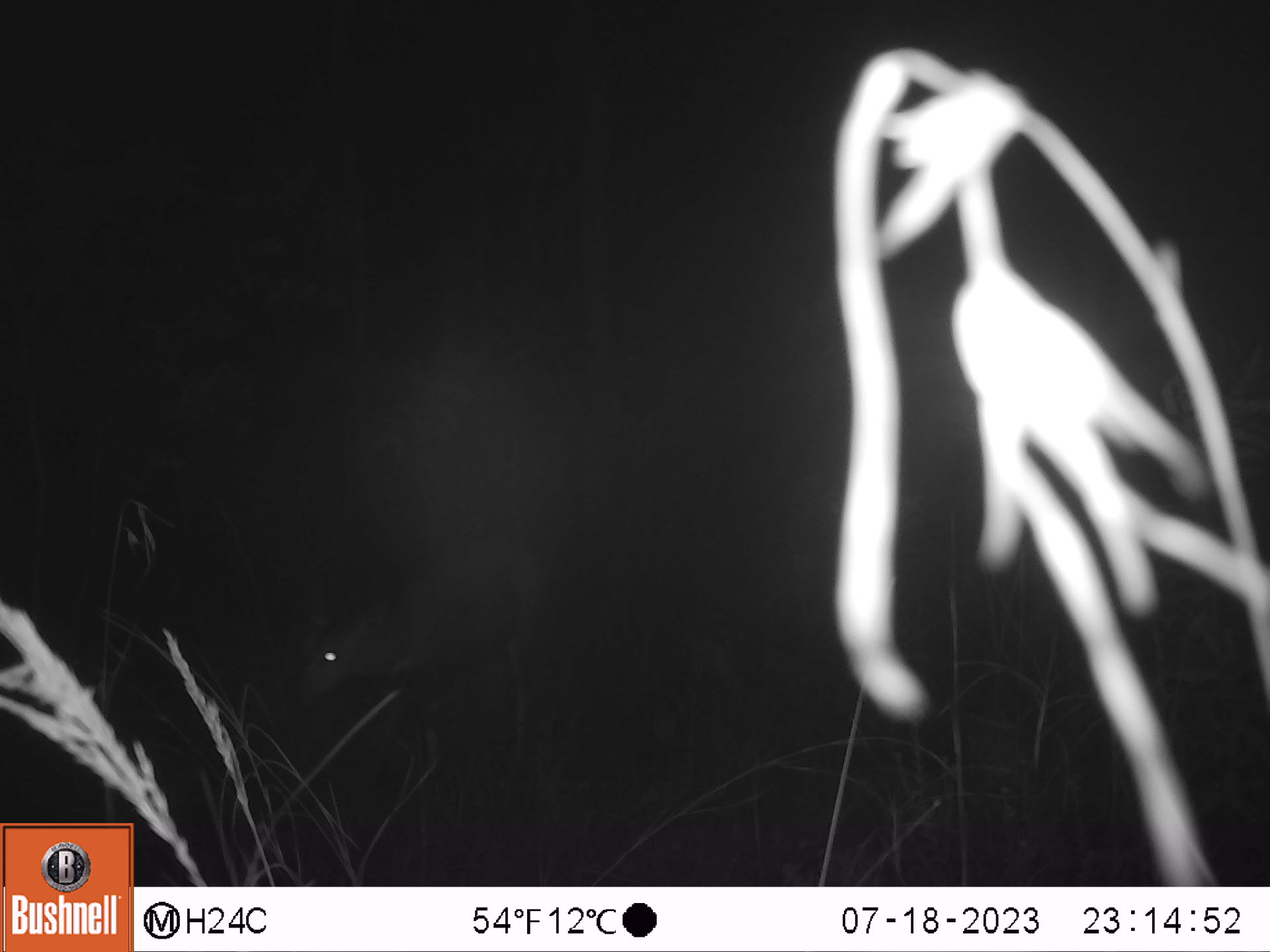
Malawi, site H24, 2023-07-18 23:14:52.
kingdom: Animalia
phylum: Chordata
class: Mammalia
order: Artiodactyla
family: Bovidae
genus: Tragelaphus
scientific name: Tragelaphus sylvaticus sylvaticus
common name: cape bushbuck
Cape bushbuck (Tragelaphus sylvaticus sylvaticus), count 1.